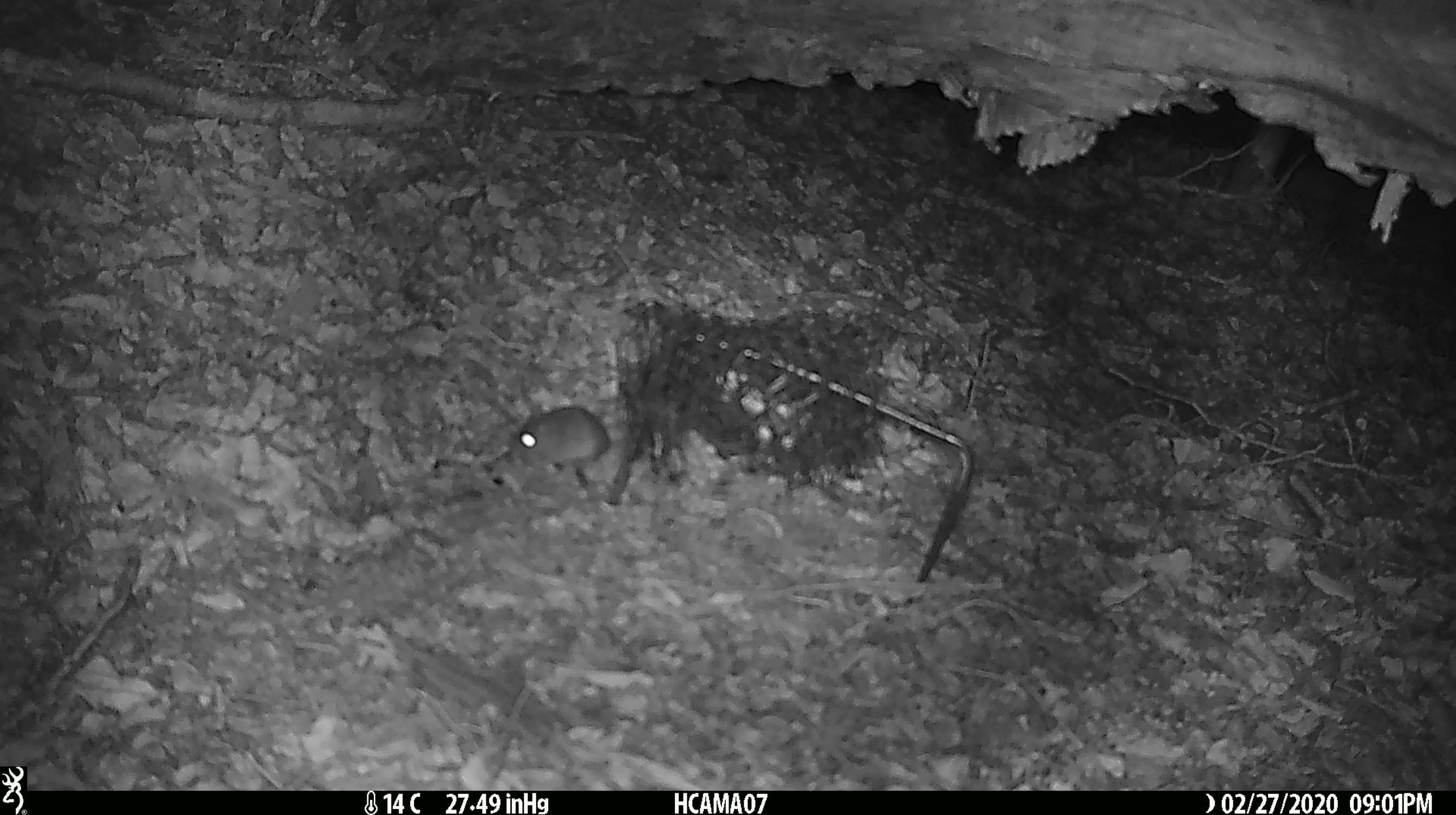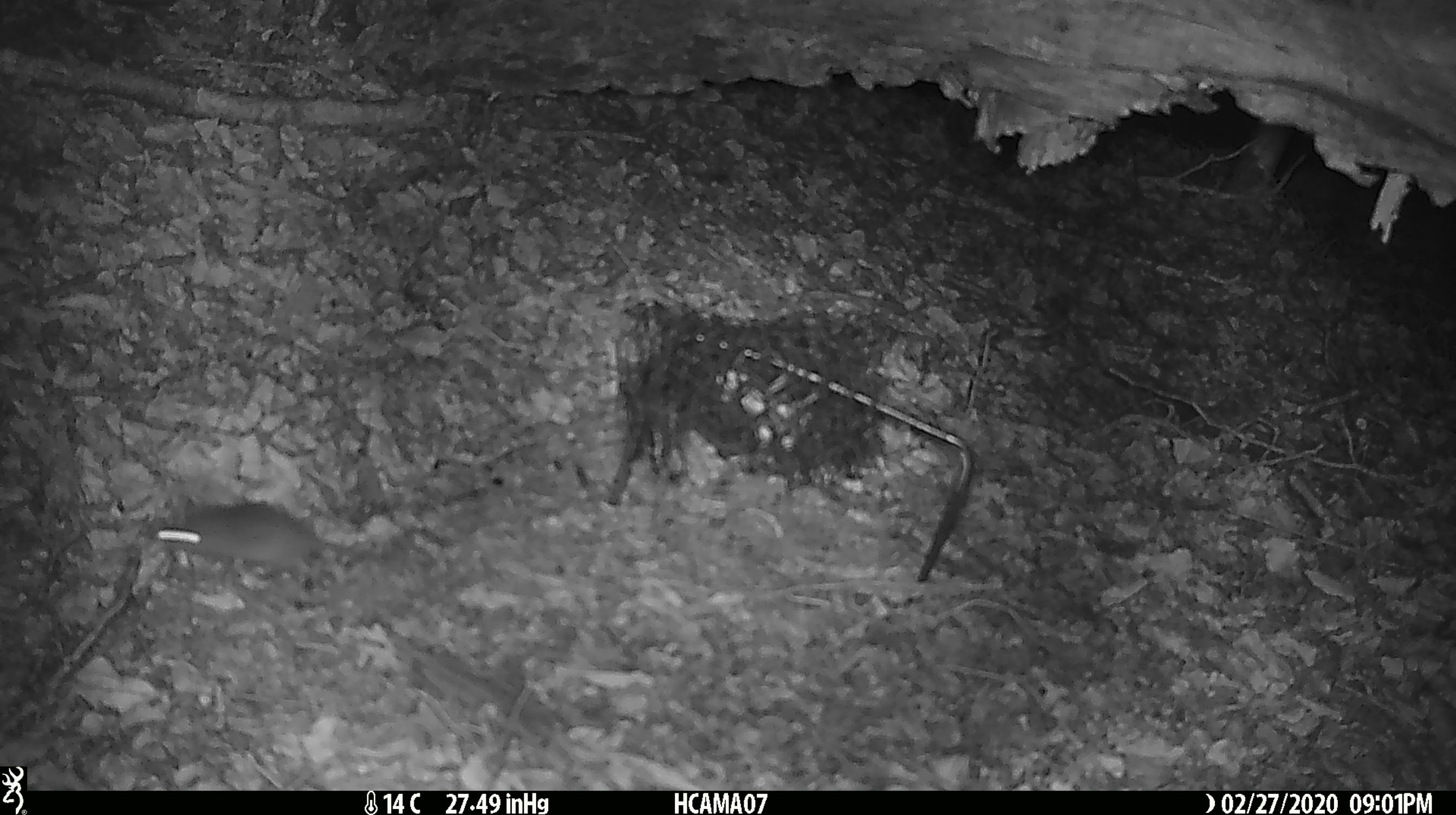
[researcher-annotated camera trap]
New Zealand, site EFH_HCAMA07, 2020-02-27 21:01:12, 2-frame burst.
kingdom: Animalia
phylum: Chordata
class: Mammalia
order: Rodentia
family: Muridae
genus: Mus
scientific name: Mus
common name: mouse